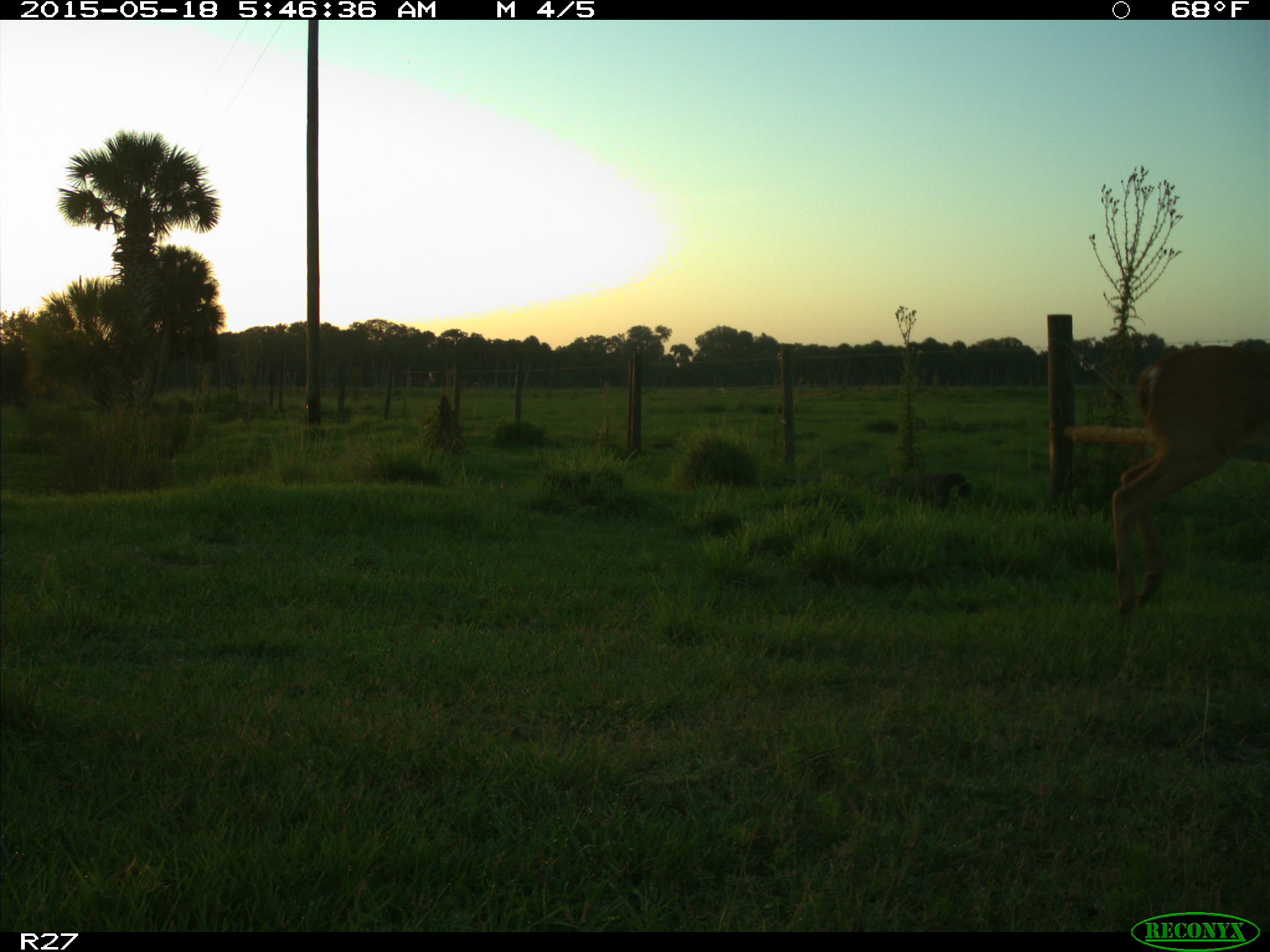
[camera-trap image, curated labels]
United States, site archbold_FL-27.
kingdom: Animalia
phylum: Chordata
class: Mammalia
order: Artiodactyla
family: Cervidae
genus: Odocoileus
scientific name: Odocoileus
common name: deer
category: unidentified deer